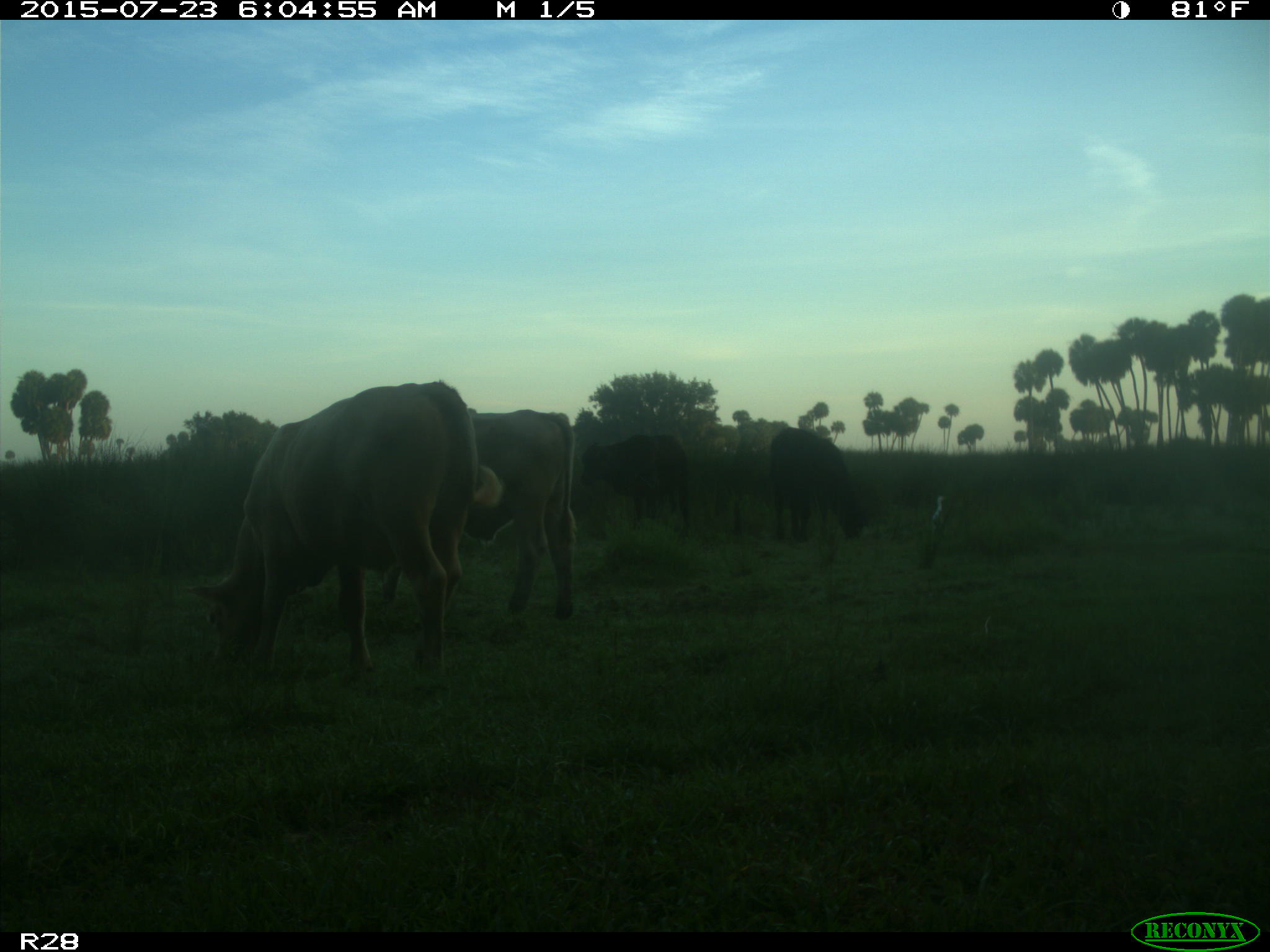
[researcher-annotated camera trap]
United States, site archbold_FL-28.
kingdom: Animalia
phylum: Chordata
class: Mammalia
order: Artiodactyla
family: Bovidae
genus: Bos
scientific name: Bos taurus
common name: domestic cow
Bos taurus (domestic cow).